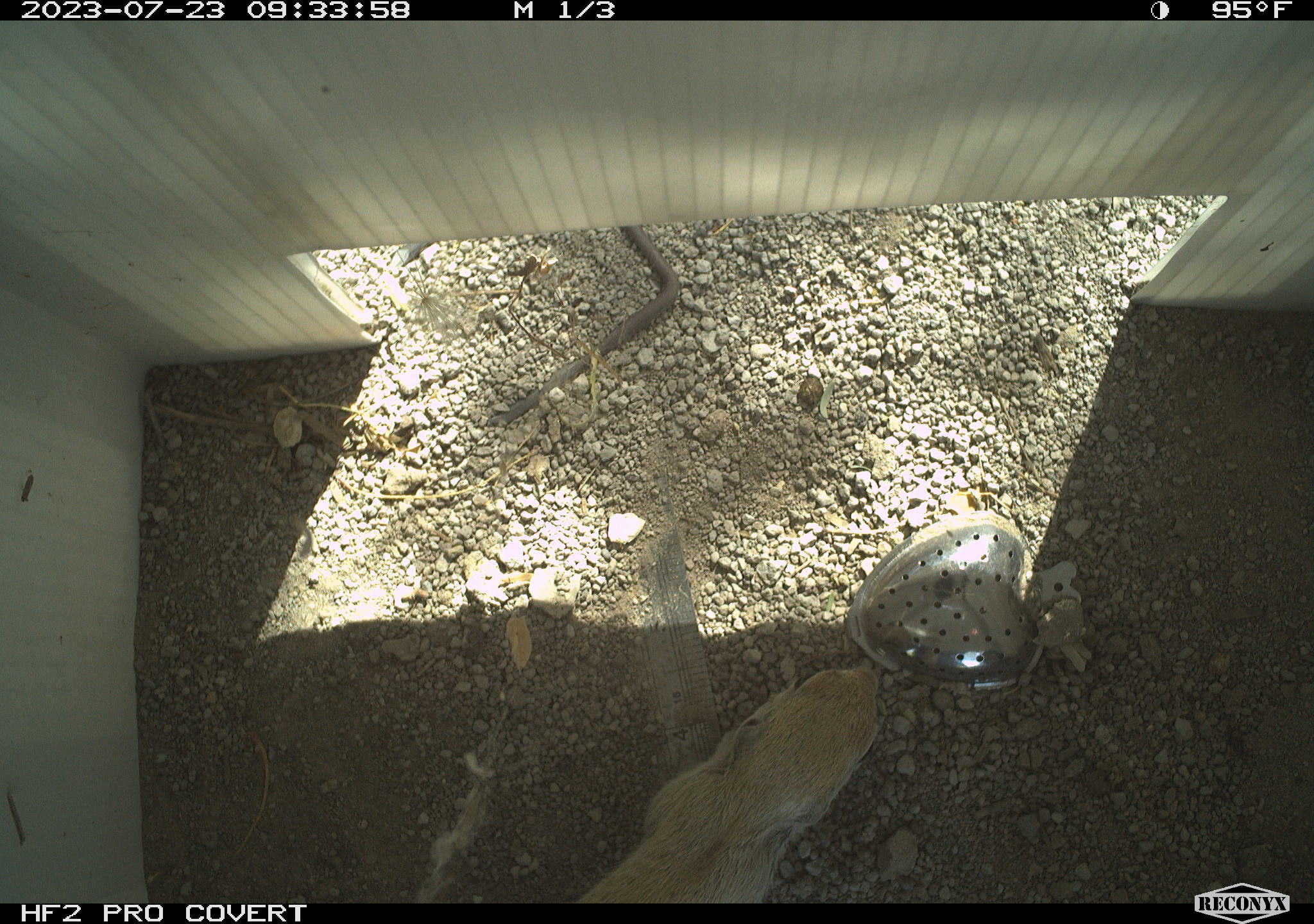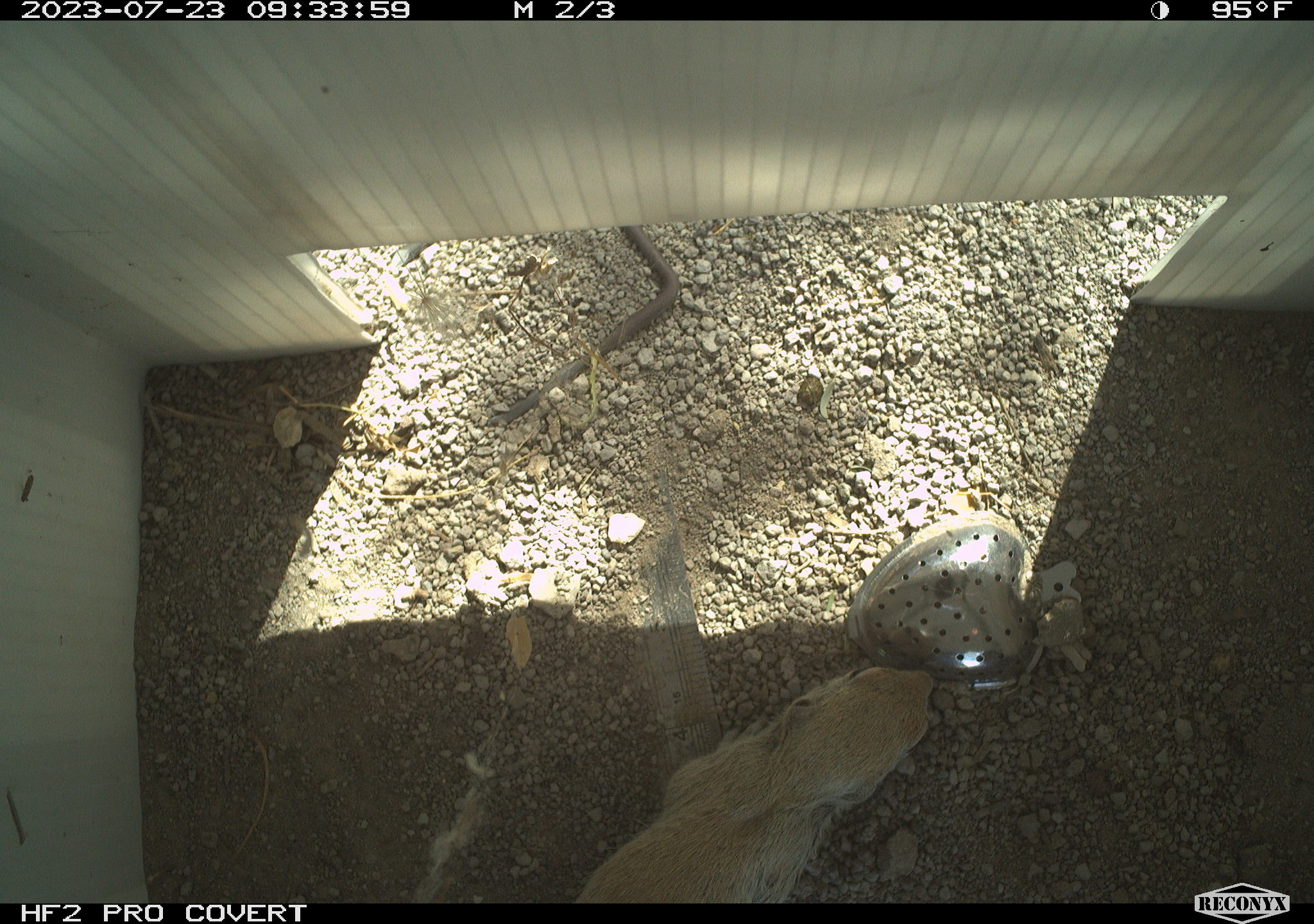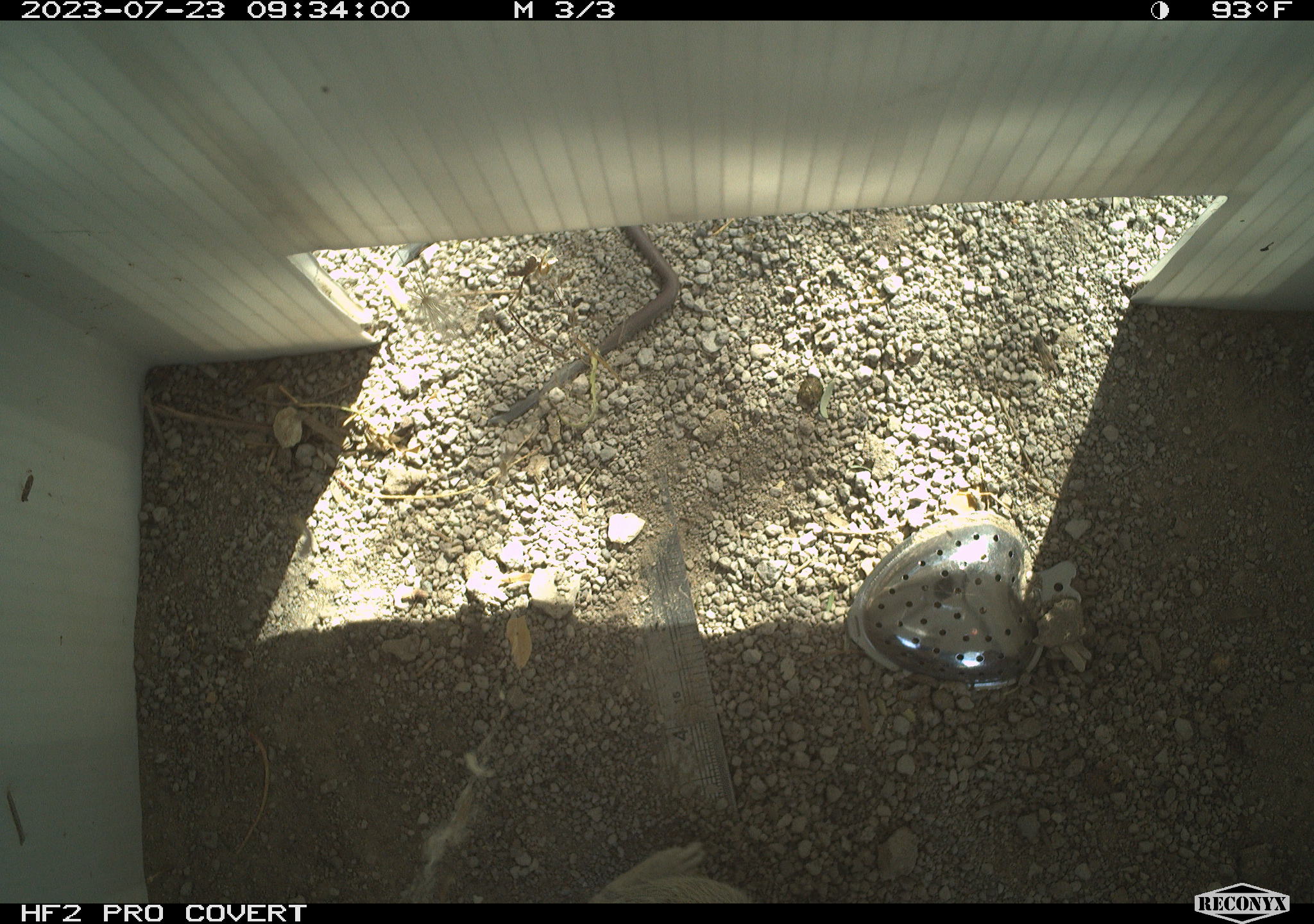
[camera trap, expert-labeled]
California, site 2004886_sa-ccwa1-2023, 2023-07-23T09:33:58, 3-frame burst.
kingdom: Animalia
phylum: Chordata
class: Mammalia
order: Rodentia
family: Sciuridae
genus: Xerospermophilus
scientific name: Xerospermophilus tereticaudus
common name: round-tailed ground squirrel